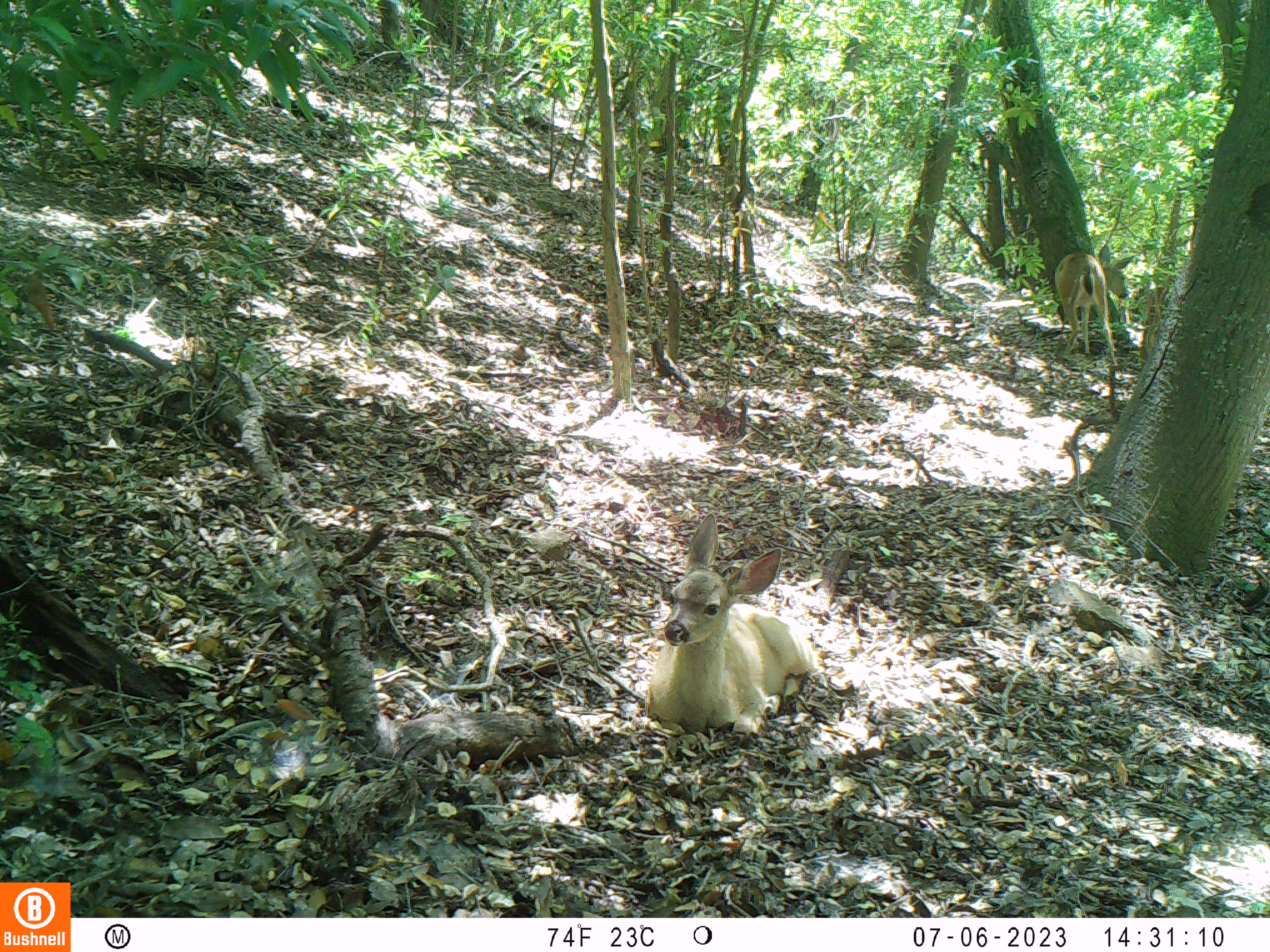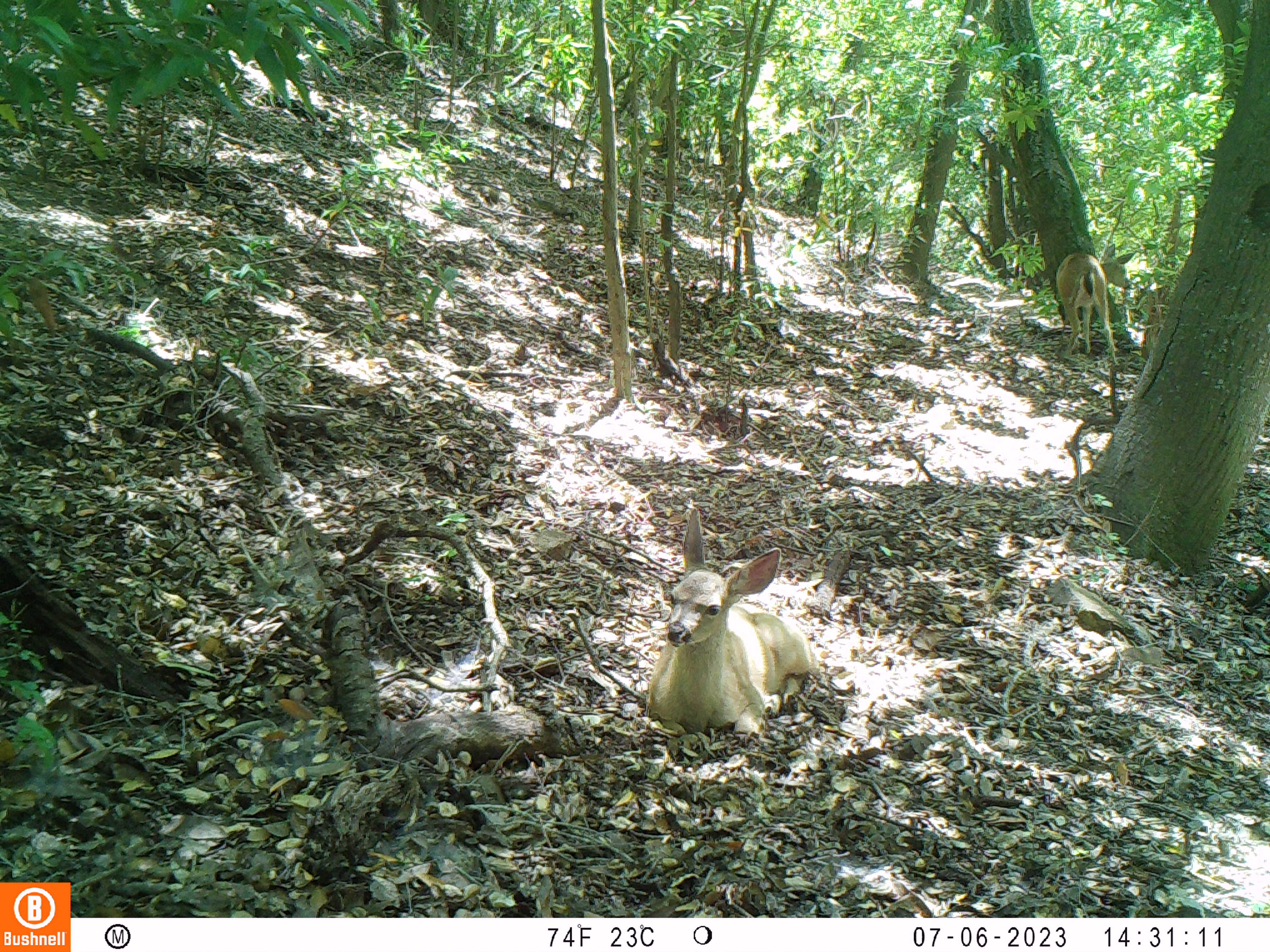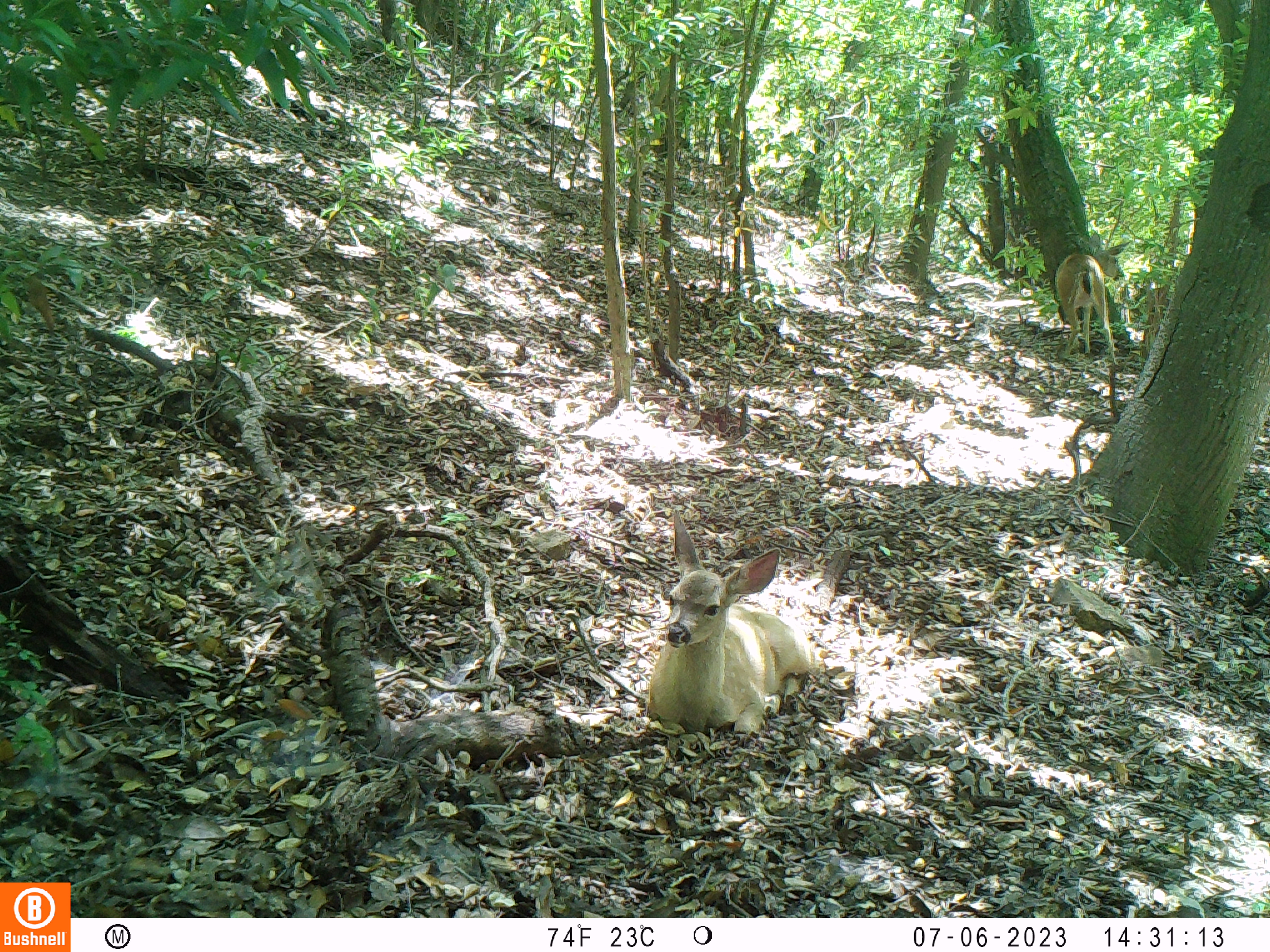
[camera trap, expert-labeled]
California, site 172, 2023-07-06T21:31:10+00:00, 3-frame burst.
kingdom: Animalia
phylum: Chordata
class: Mammalia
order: Artiodactyla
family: Cervidae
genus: Odocoileus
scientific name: Odocoileus hemionus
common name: mule deer